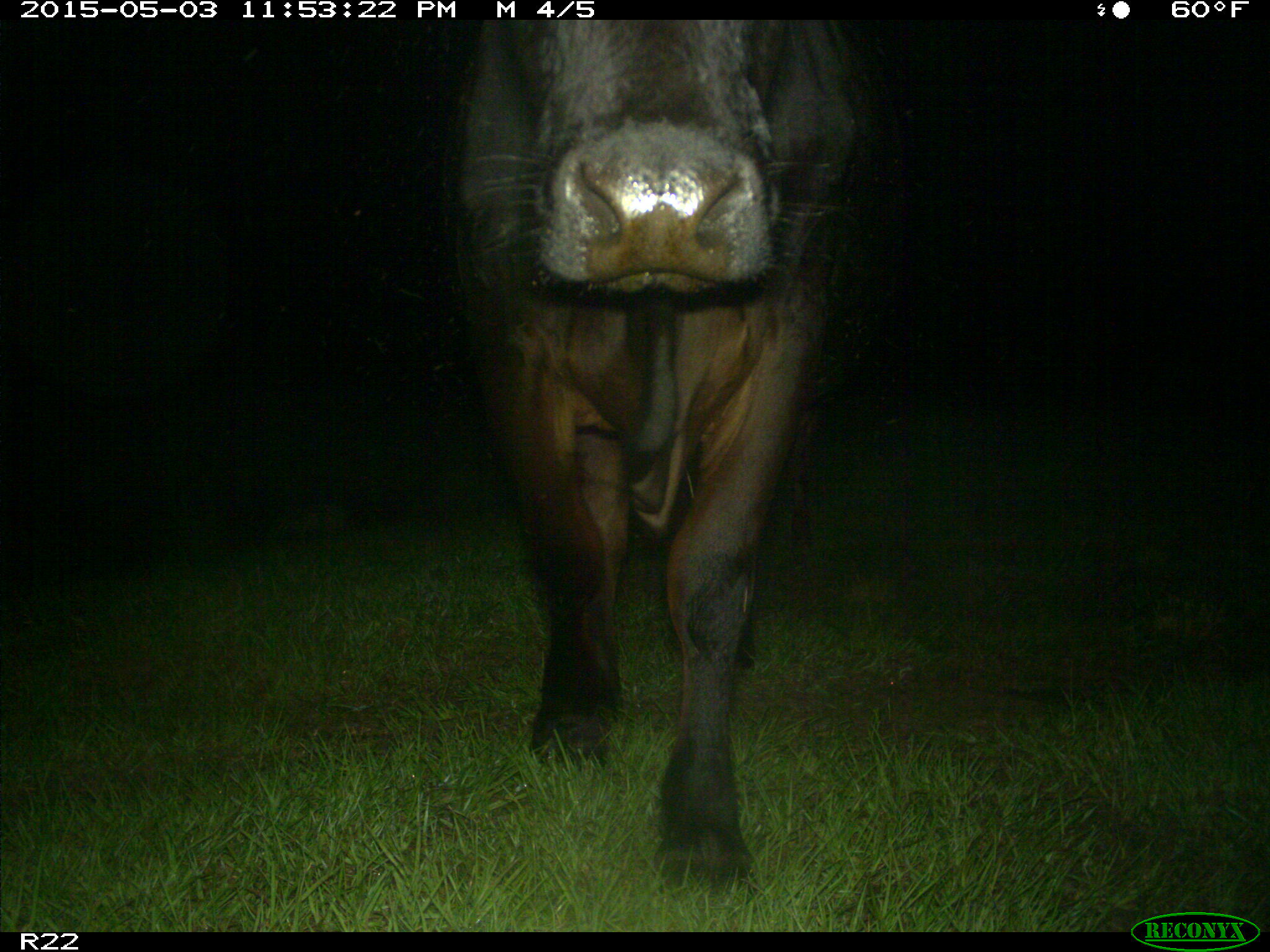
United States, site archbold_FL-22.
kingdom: Animalia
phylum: Chordata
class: Mammalia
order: Artiodactyla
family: Bovidae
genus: Bos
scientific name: Bos taurus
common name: domestic cow